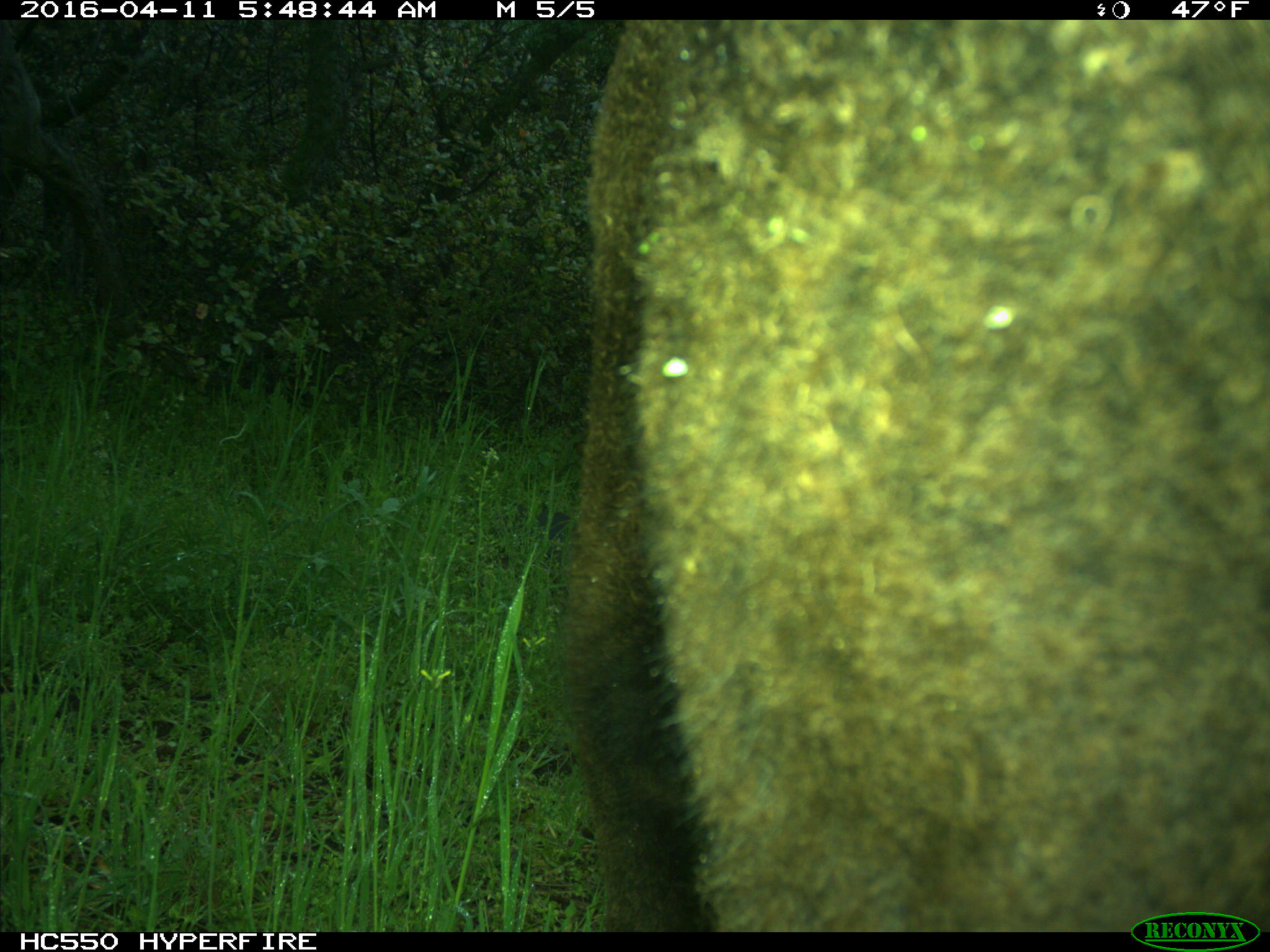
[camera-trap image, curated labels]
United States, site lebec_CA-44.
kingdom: Animalia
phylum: Chordata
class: Mammalia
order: Artiodactyla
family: Bovidae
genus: Bos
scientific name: Bos taurus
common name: domestic cow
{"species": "Bos taurus (domestic cow)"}